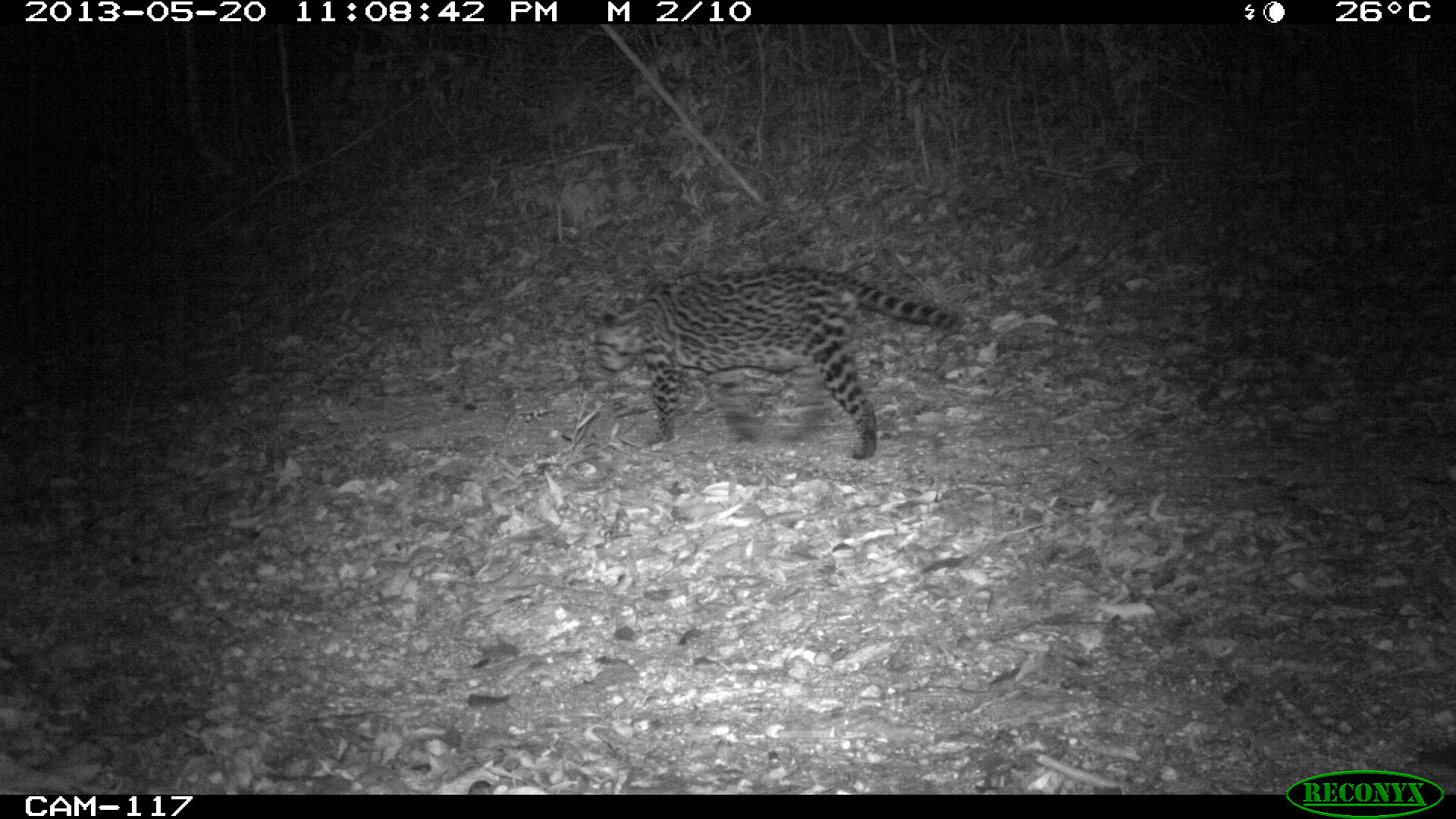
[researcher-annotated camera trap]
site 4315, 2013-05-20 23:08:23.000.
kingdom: Animalia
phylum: Chordata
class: Mammalia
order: Carnivora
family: Felidae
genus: Leopardus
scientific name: Leopardus pardalis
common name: ocelot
Leopardus pardalis (ocelot), count 1, sex male.